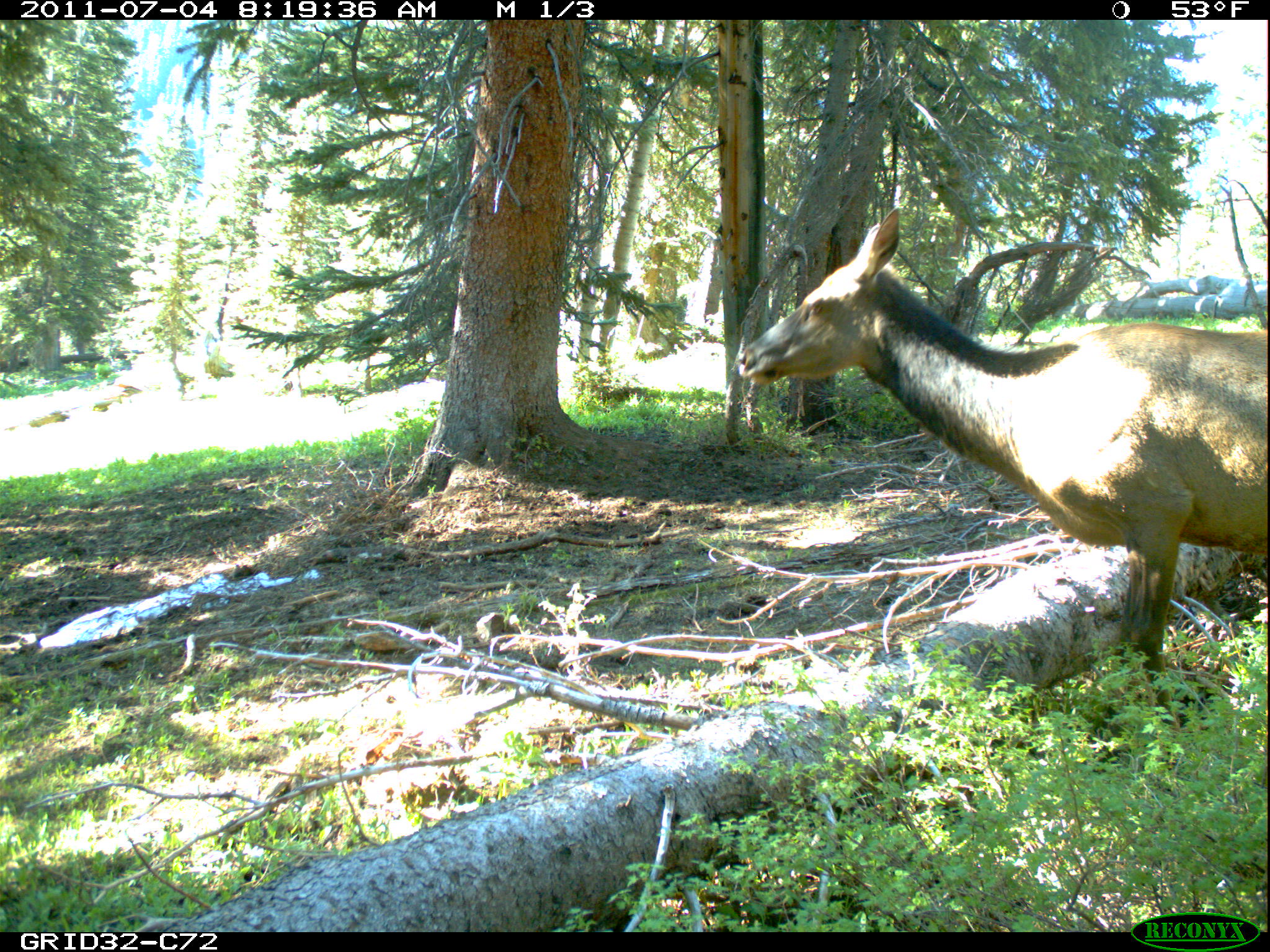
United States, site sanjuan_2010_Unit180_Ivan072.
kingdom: Animalia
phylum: Chordata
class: Mammalia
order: Artiodactyla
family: Cervidae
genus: Cervus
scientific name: Cervus elaphus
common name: red deer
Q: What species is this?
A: Cervus elaphus (red deer).